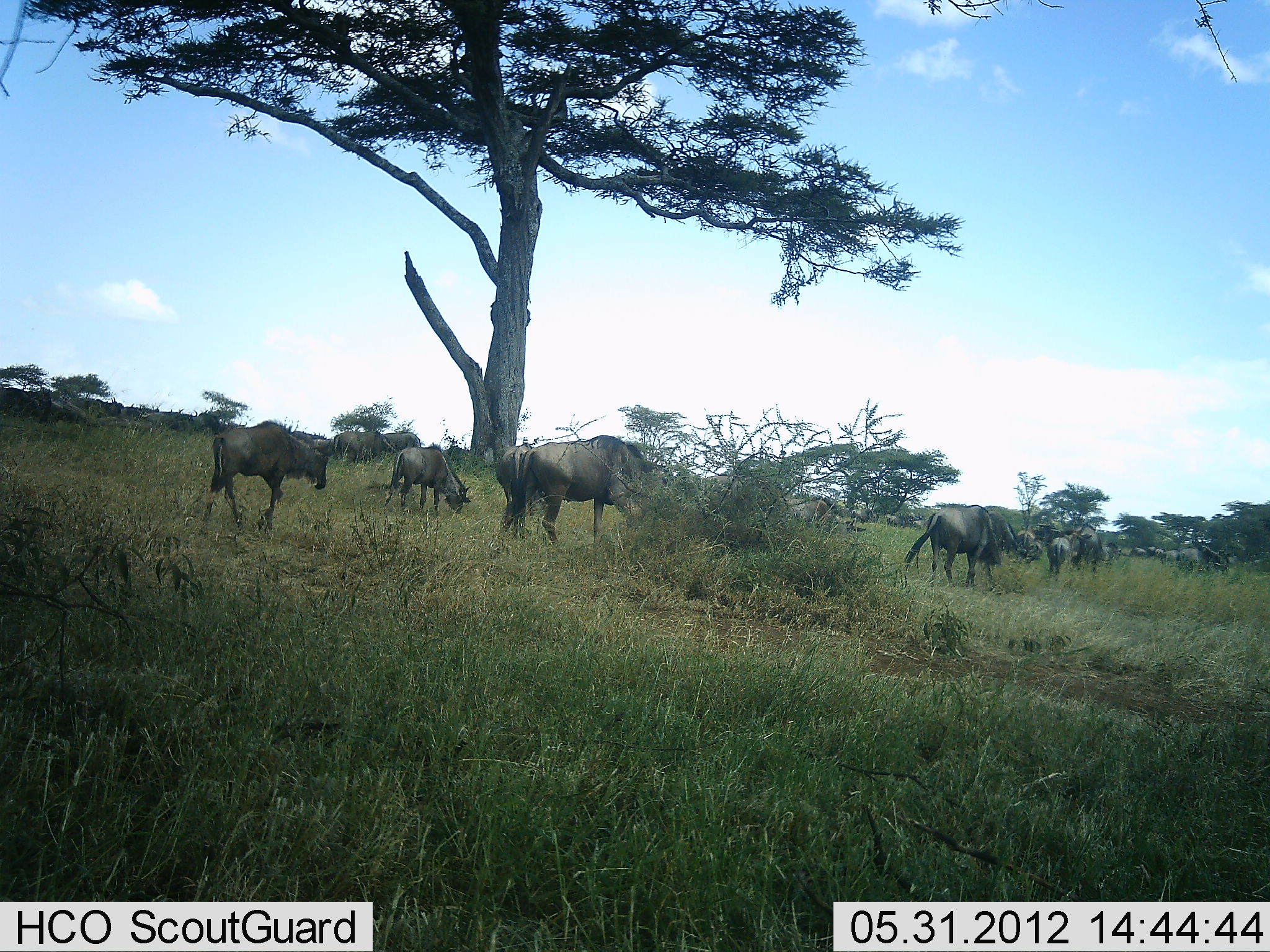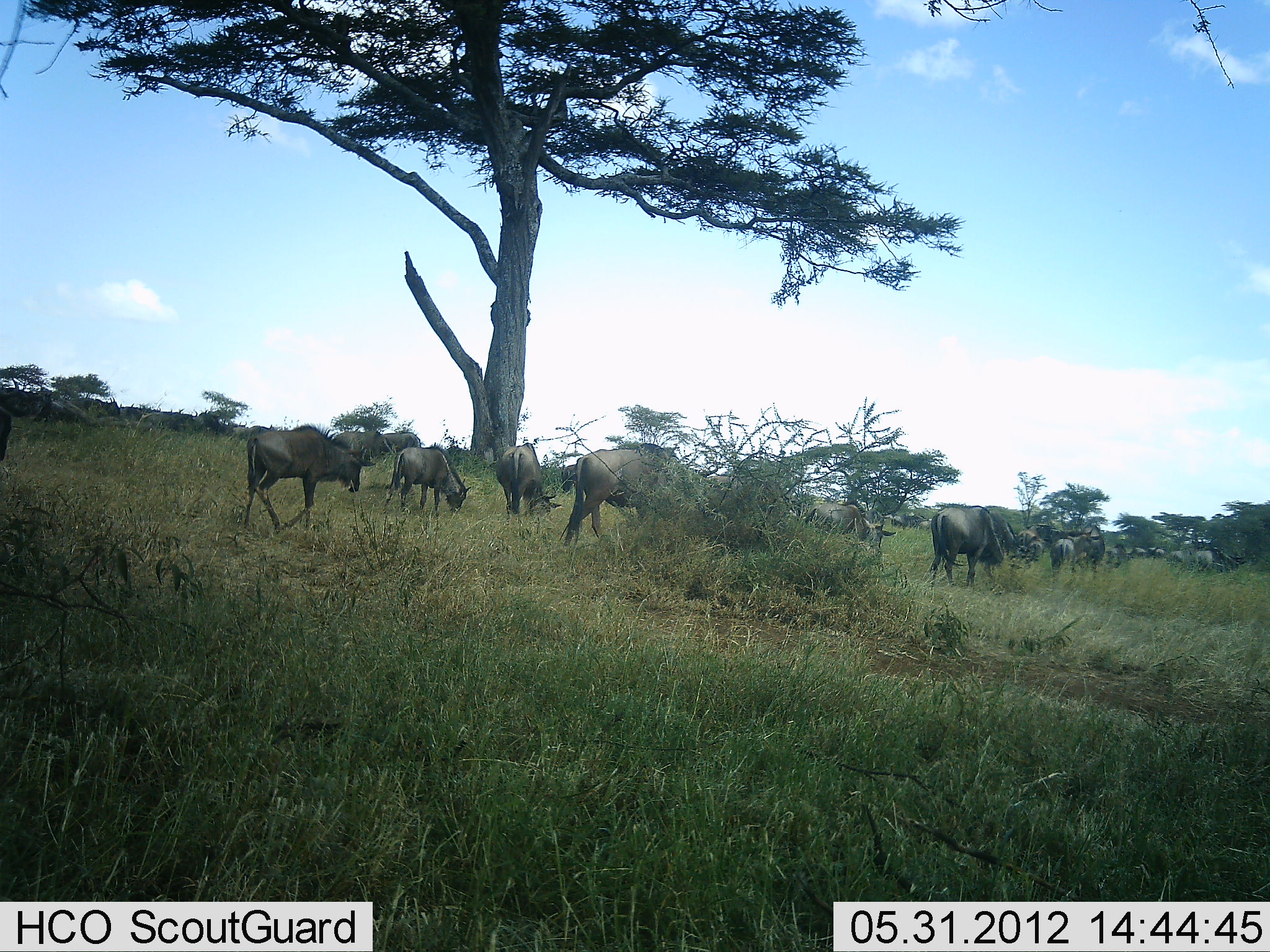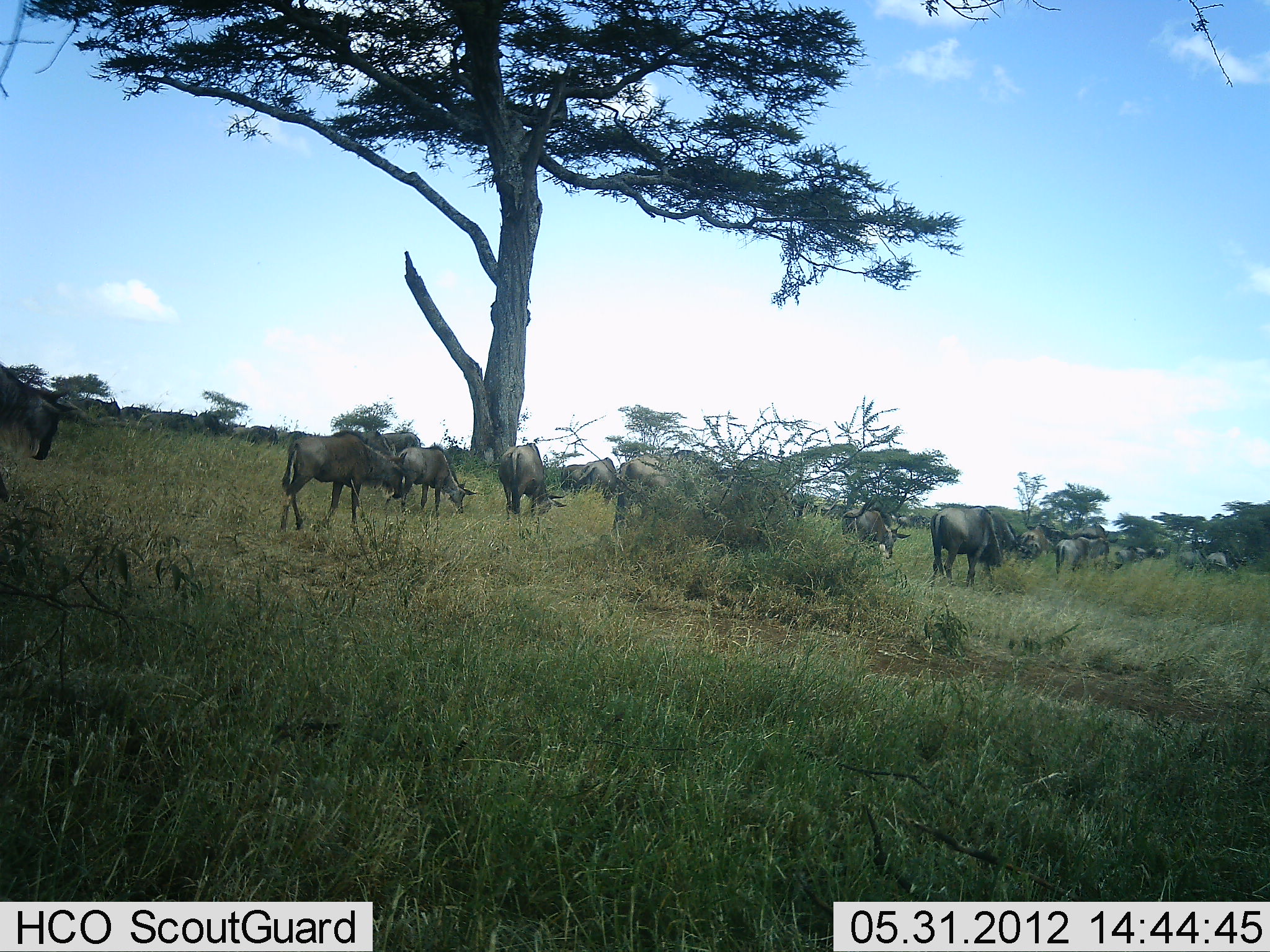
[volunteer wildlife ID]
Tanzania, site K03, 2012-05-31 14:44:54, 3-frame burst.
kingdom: Animalia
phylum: Chordata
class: Mammalia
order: Artiodactyla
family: Bovidae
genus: Connochaetes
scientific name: Connochaetes taurinus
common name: blue wildebeest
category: wildebeest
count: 11-50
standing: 40%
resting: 0%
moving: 70%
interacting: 0%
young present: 0%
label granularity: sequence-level